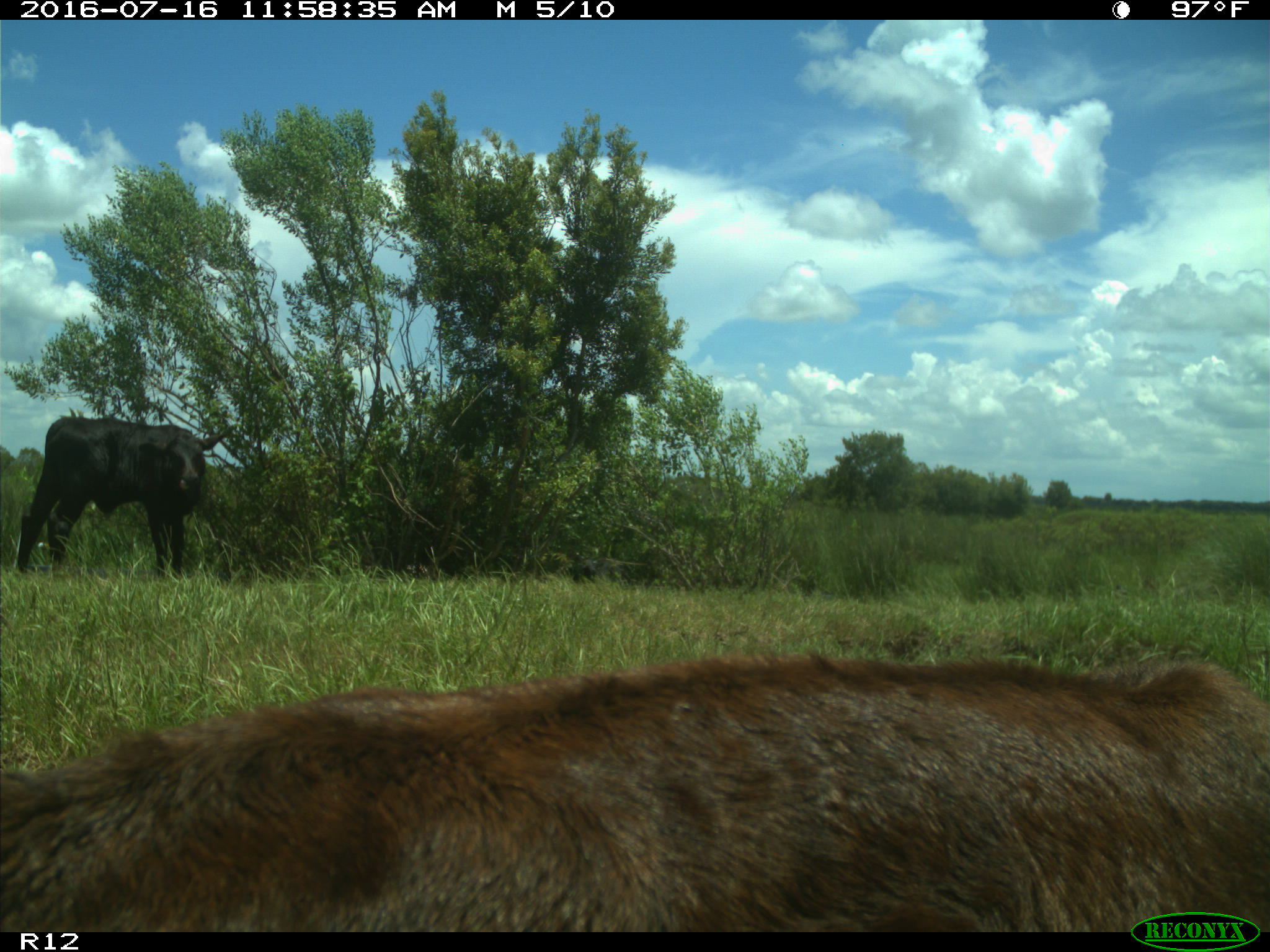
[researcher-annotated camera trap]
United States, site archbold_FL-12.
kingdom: Animalia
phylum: Chordata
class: Mammalia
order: Artiodactyla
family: Bovidae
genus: Bos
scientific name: Bos taurus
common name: domestic cow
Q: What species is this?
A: Bos taurus (domestic cow).